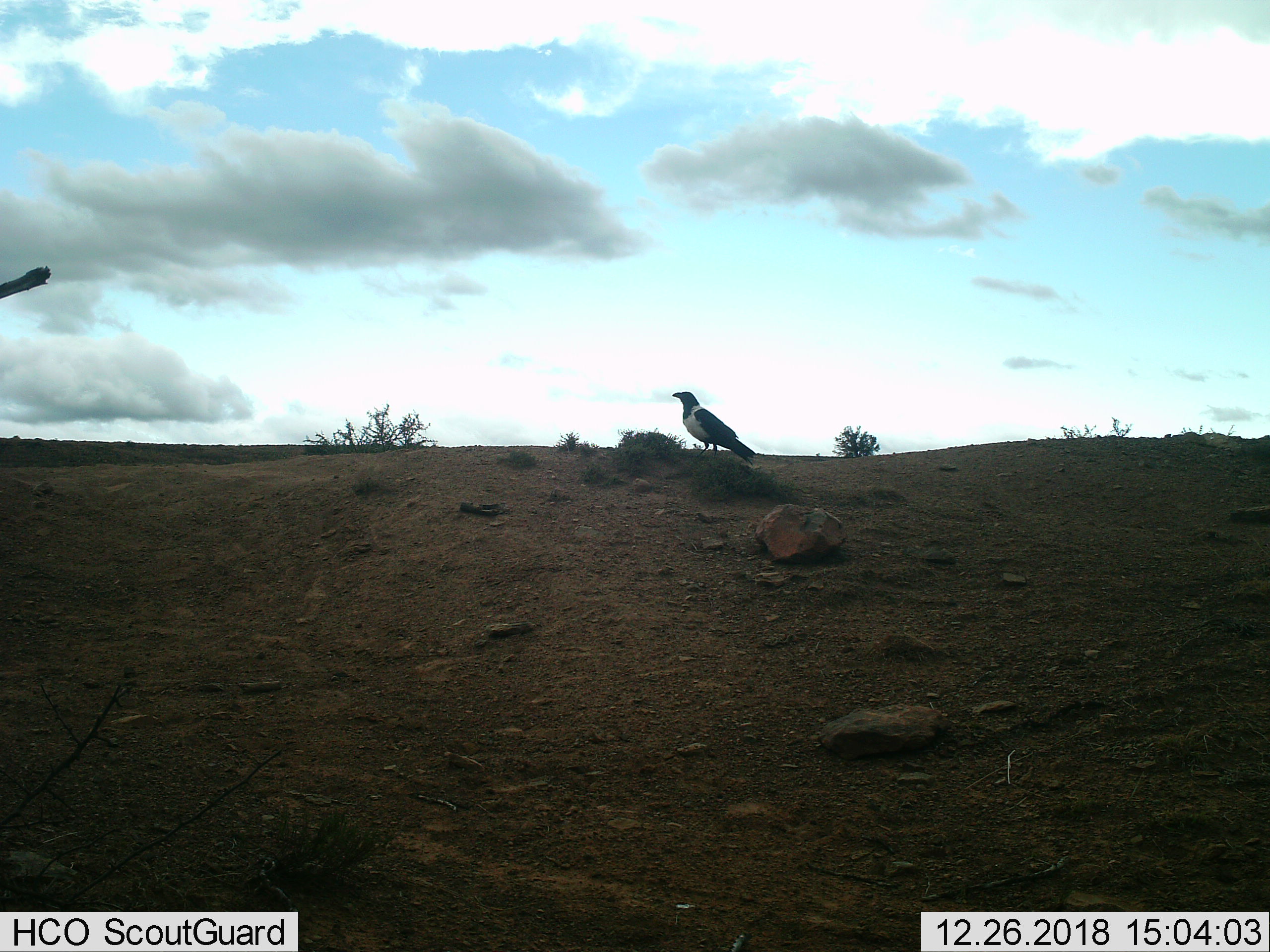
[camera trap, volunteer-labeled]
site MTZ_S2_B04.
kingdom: Animalia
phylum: Chordata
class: Aves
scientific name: Aves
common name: bird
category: birdother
Birdother (bird) (Aves), count 1. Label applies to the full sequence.